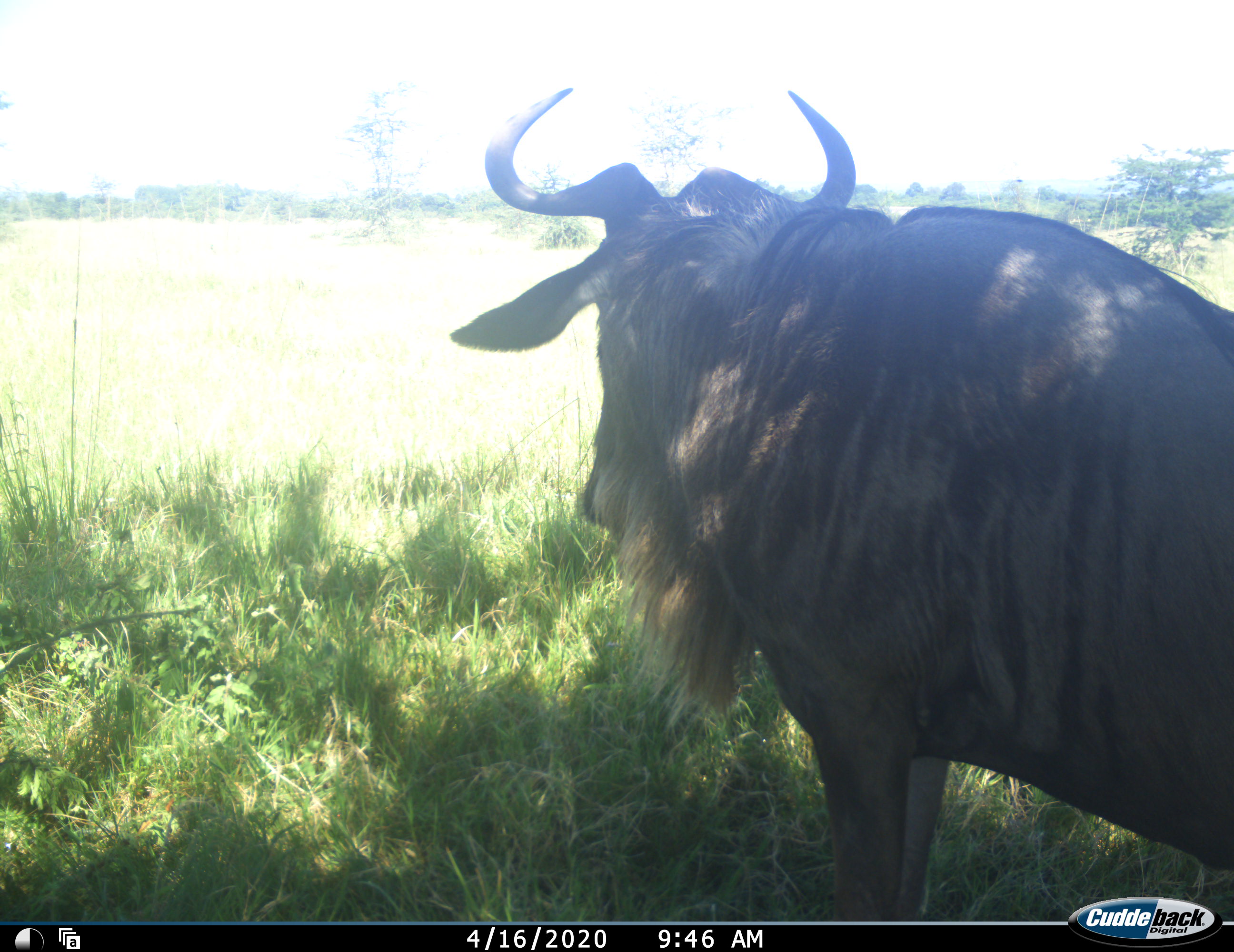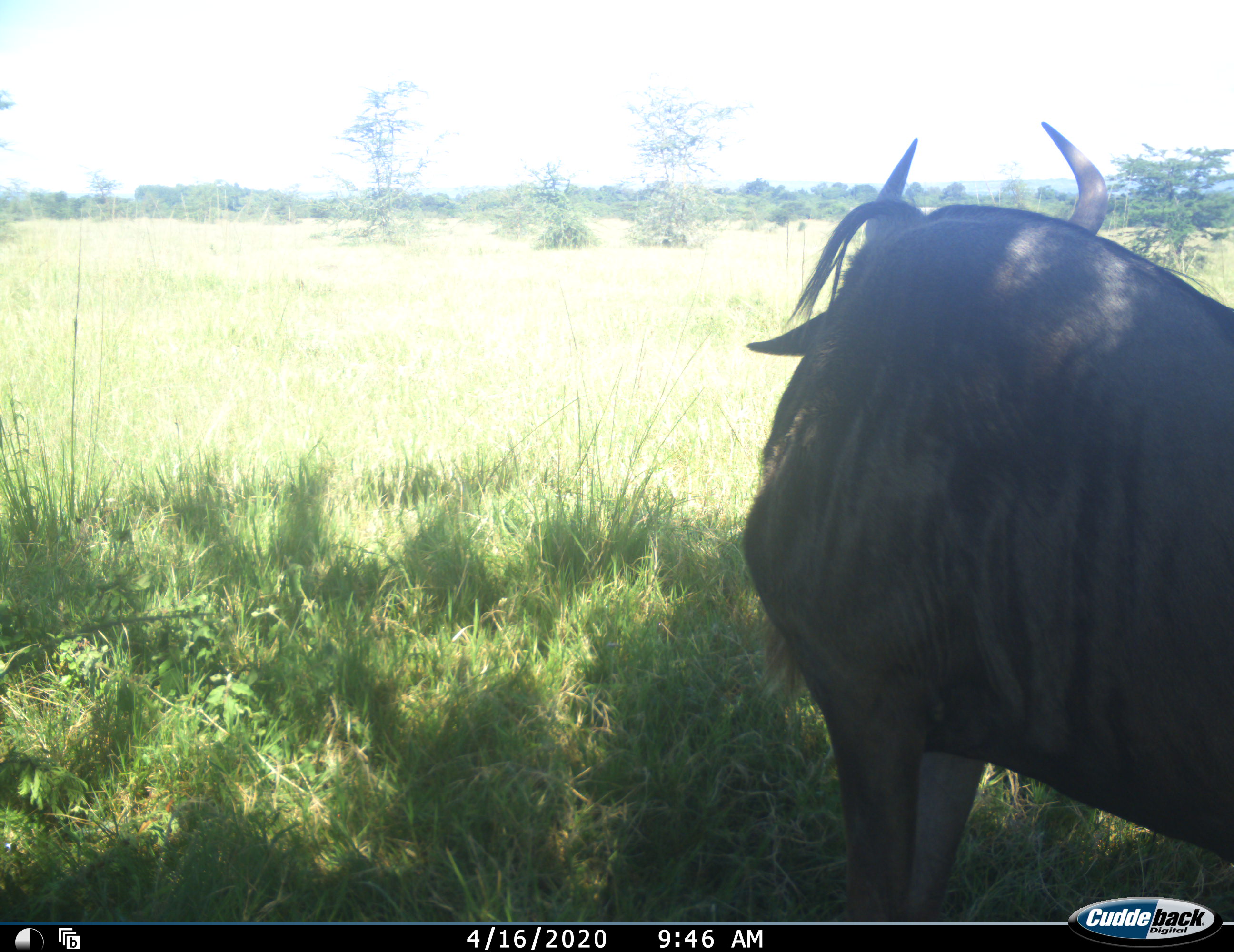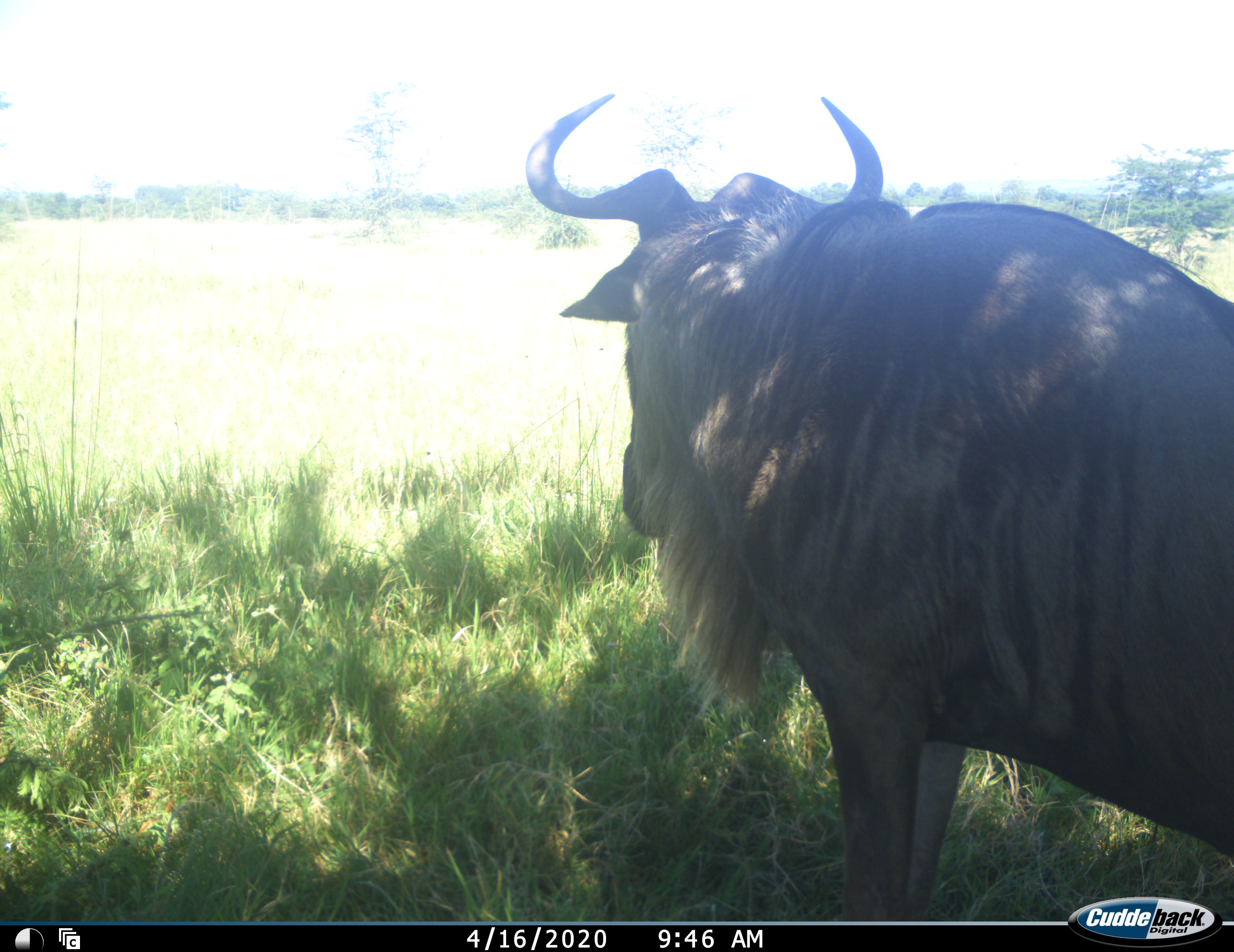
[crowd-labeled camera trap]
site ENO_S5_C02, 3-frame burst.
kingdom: Animalia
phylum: Chordata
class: Mammalia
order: Artiodactyla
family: Bovidae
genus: Connochaetes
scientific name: Connochaetes taurinus taurinus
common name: blue wildebeest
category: wildebeestblue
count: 1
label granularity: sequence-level